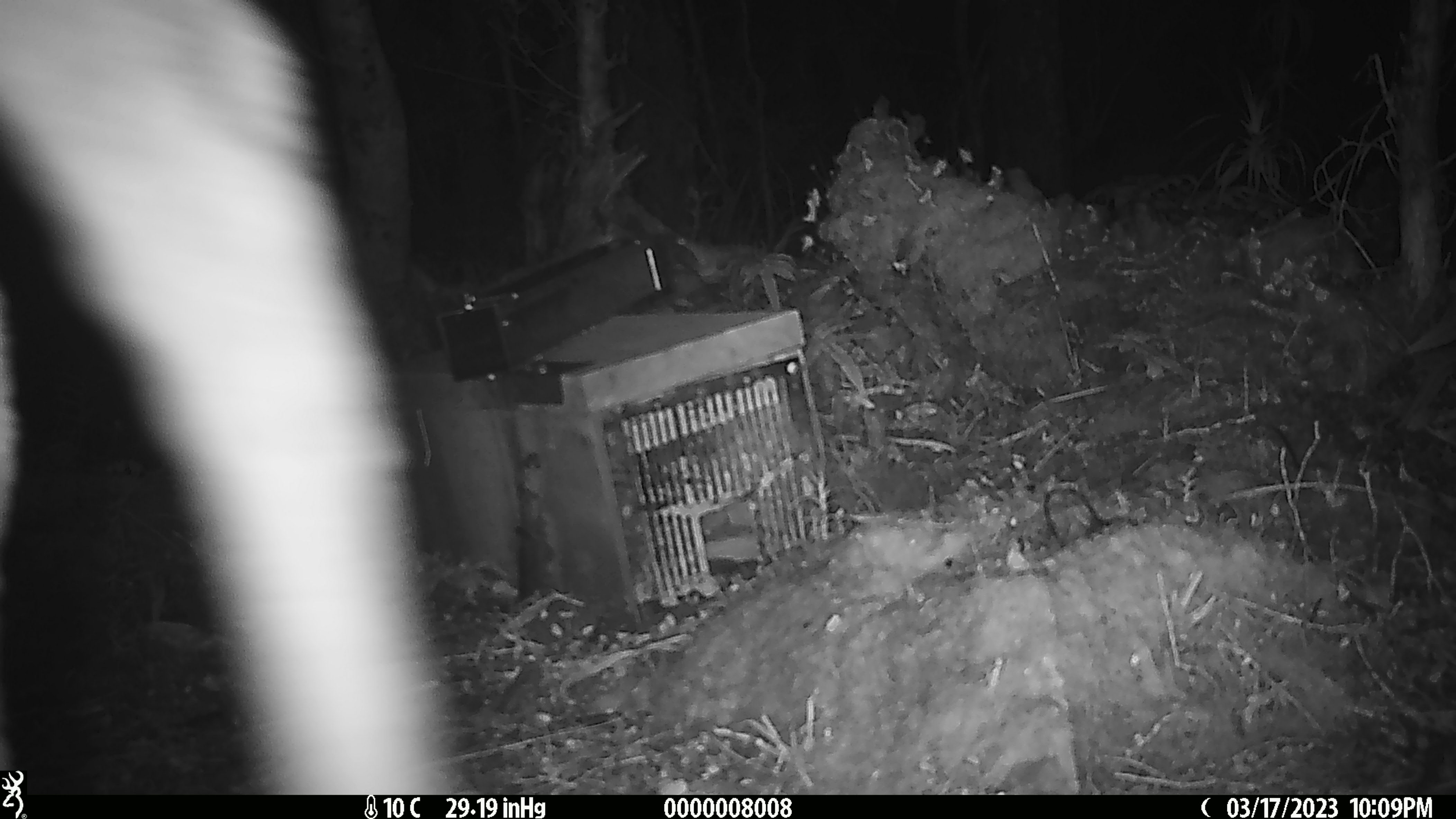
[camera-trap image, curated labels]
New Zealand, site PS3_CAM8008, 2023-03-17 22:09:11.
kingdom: Animalia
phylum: Chordata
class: Mammalia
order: Artiodactyla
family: Cervidae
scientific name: Cervidae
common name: deer